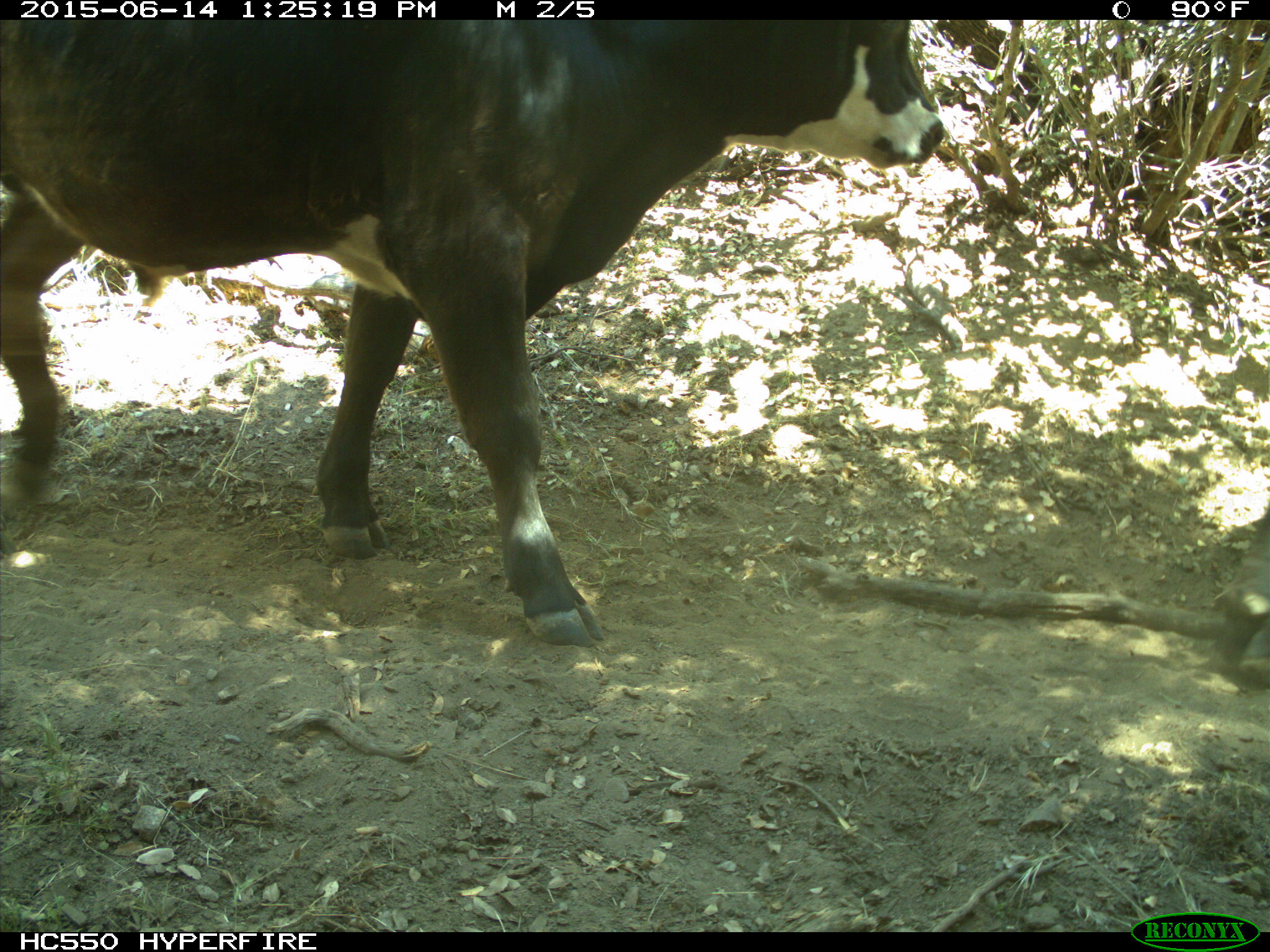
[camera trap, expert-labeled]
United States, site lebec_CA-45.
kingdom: Animalia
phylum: Chordata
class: Mammalia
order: Artiodactyla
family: Bovidae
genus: Bos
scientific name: Bos taurus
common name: domestic cow